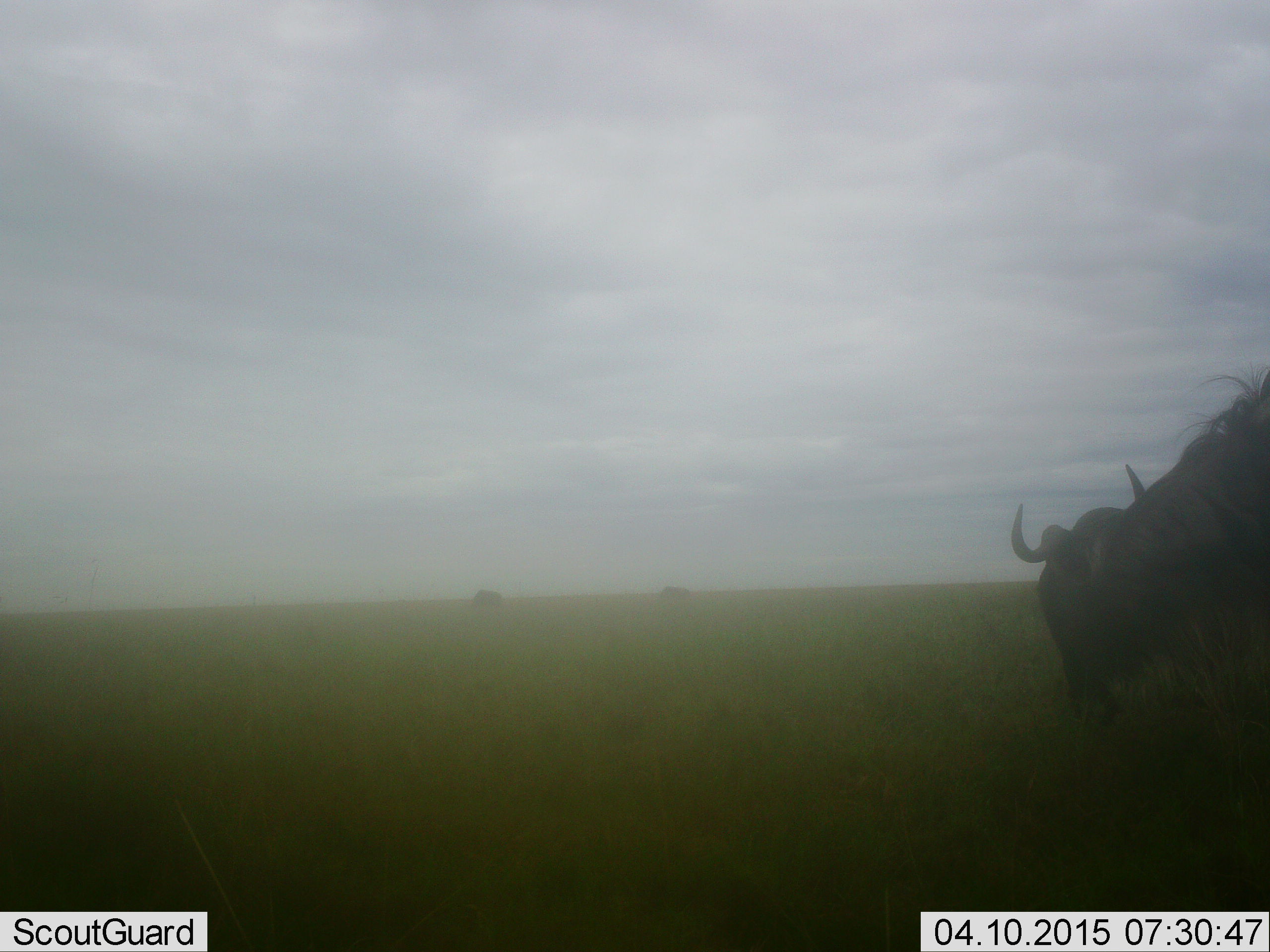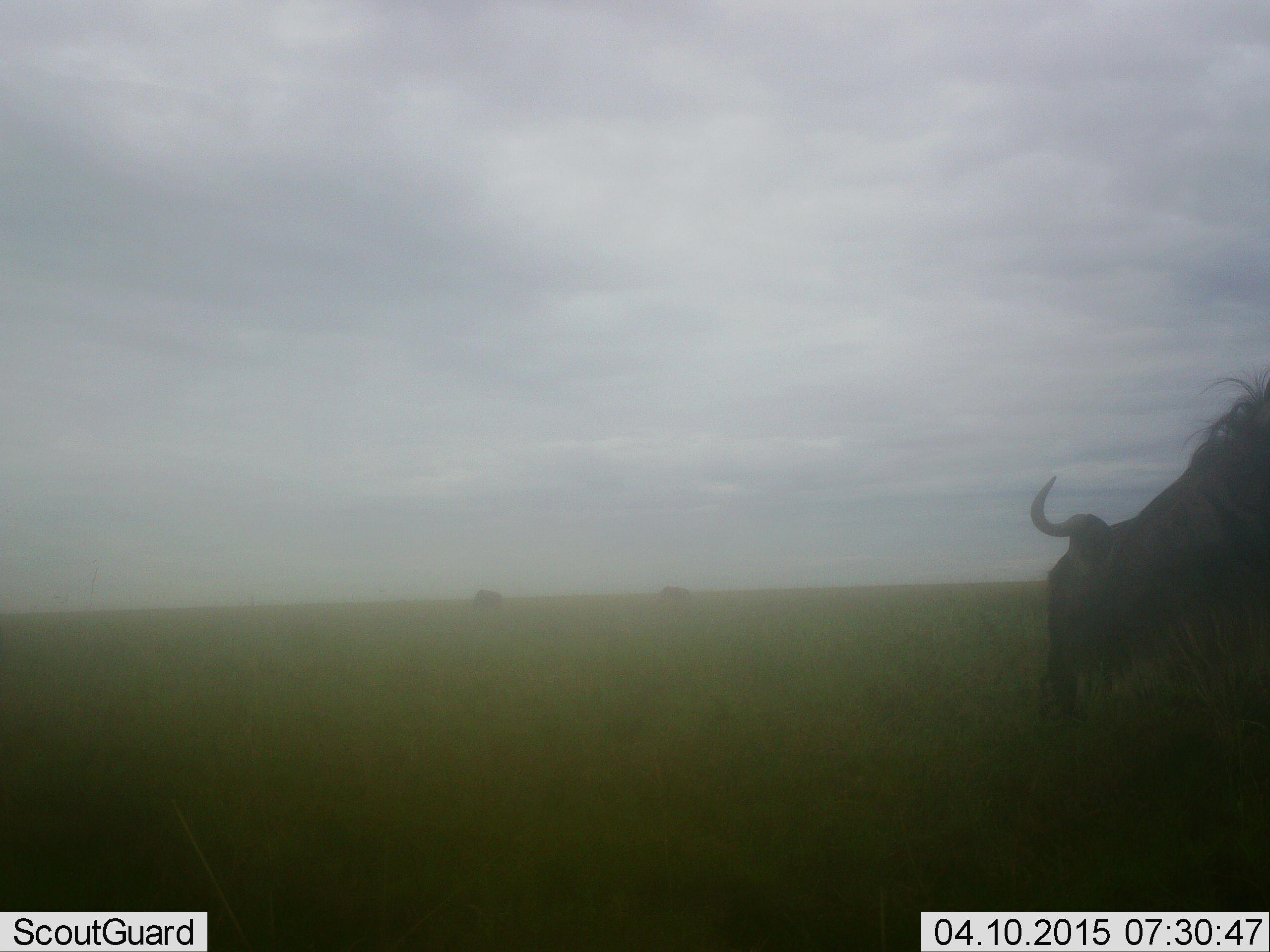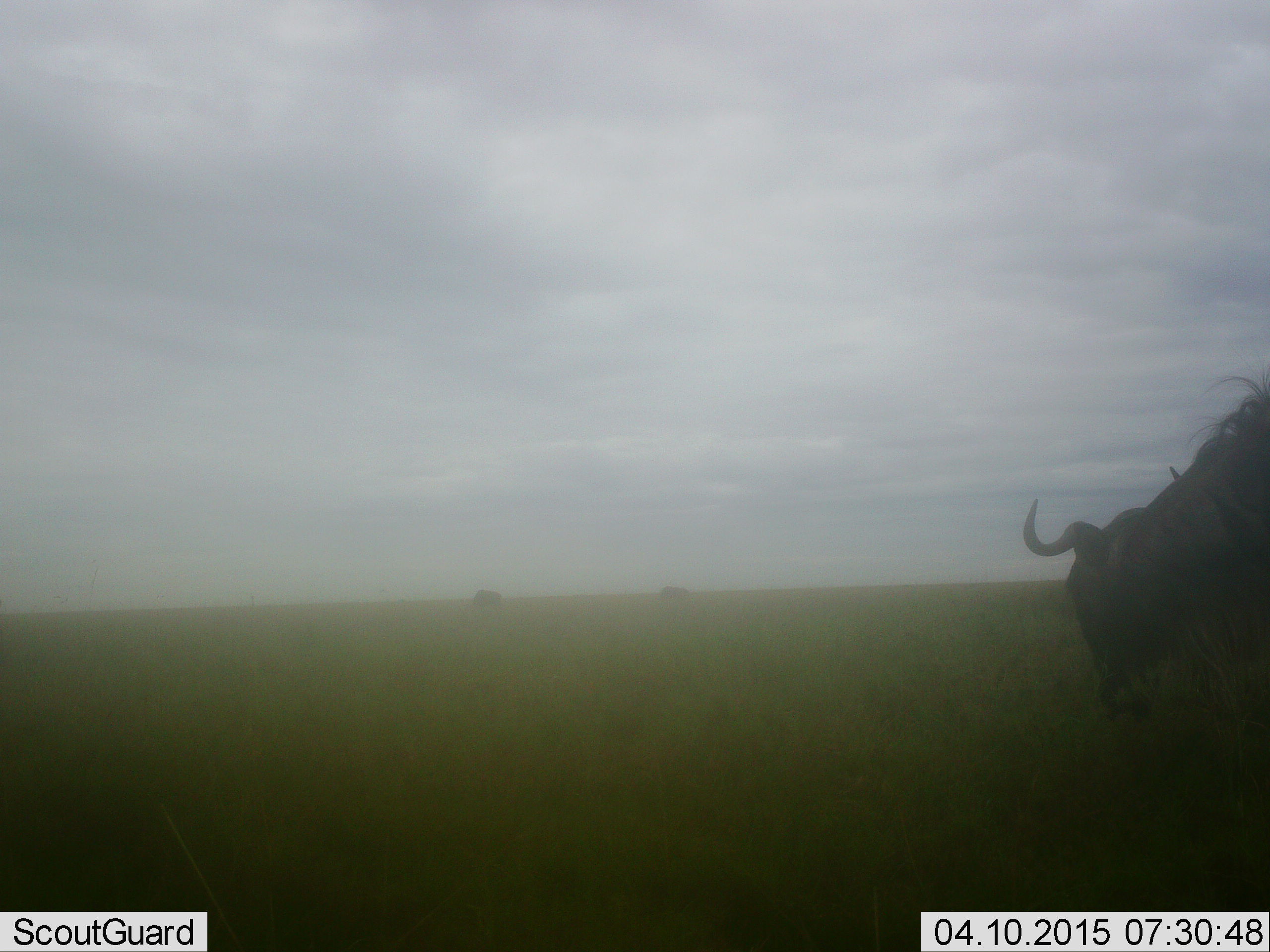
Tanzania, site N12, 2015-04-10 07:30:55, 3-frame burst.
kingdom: Animalia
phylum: Chordata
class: Mammalia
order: Artiodactyla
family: Bovidae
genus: Connochaetes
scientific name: Connochaetes taurinus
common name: blue wildebeest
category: wildebeest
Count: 3.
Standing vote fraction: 30%.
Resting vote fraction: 0%.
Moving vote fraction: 0%.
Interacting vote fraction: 0%.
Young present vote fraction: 0%.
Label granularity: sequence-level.